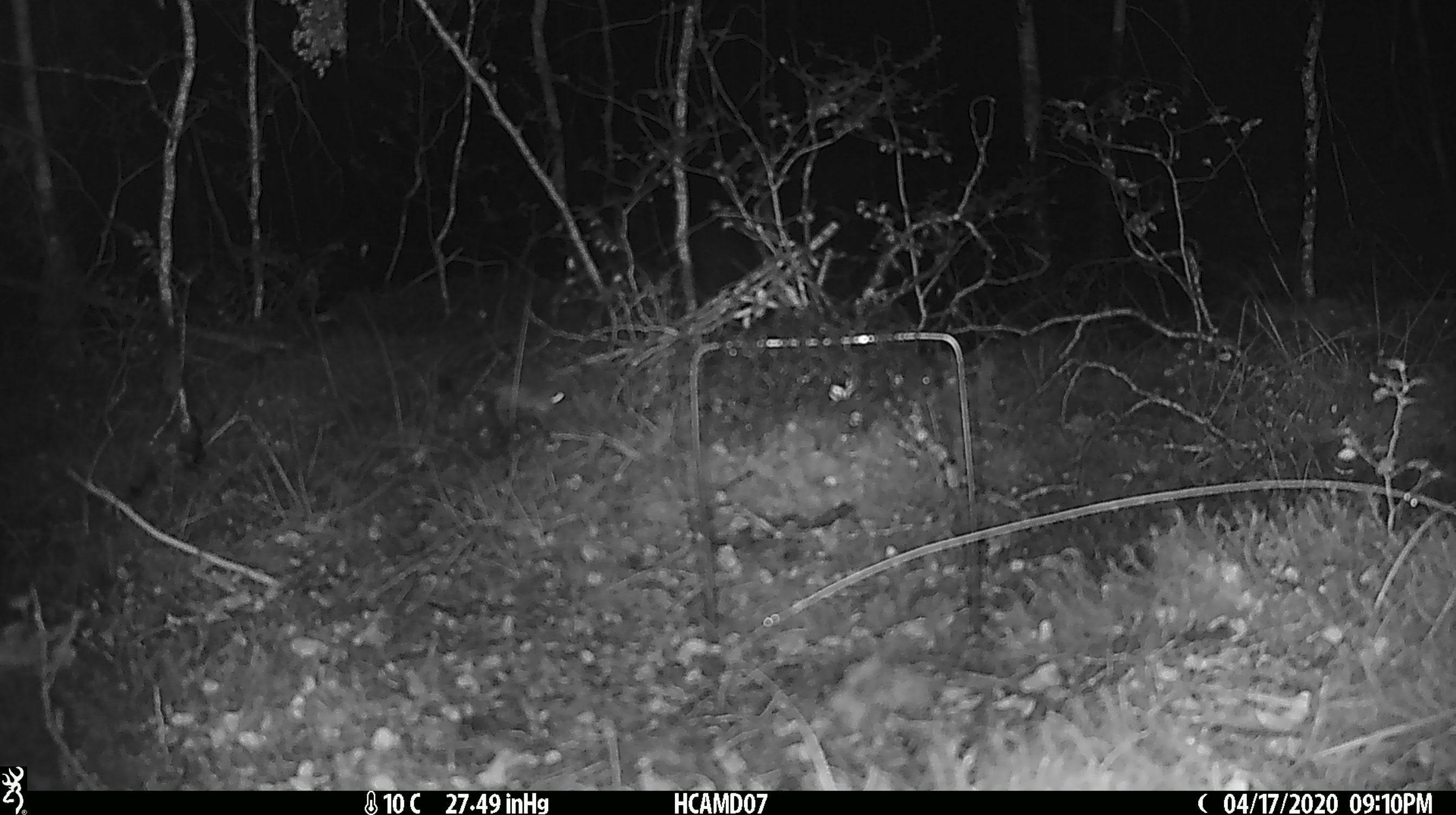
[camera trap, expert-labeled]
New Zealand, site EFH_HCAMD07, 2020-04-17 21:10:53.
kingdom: Animalia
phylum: Chordata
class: Mammalia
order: Rodentia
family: Muridae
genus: Mus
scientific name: Mus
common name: mouse